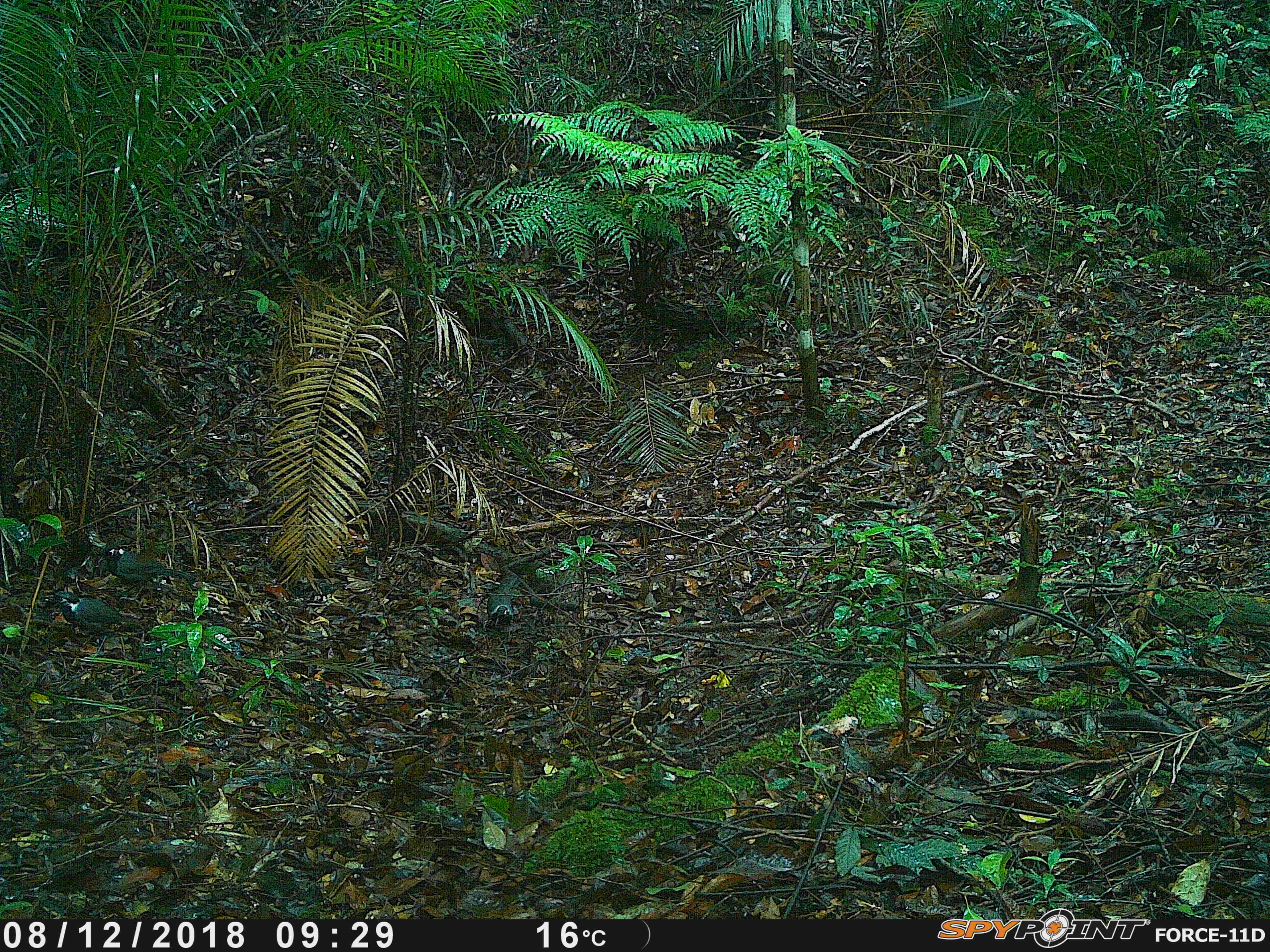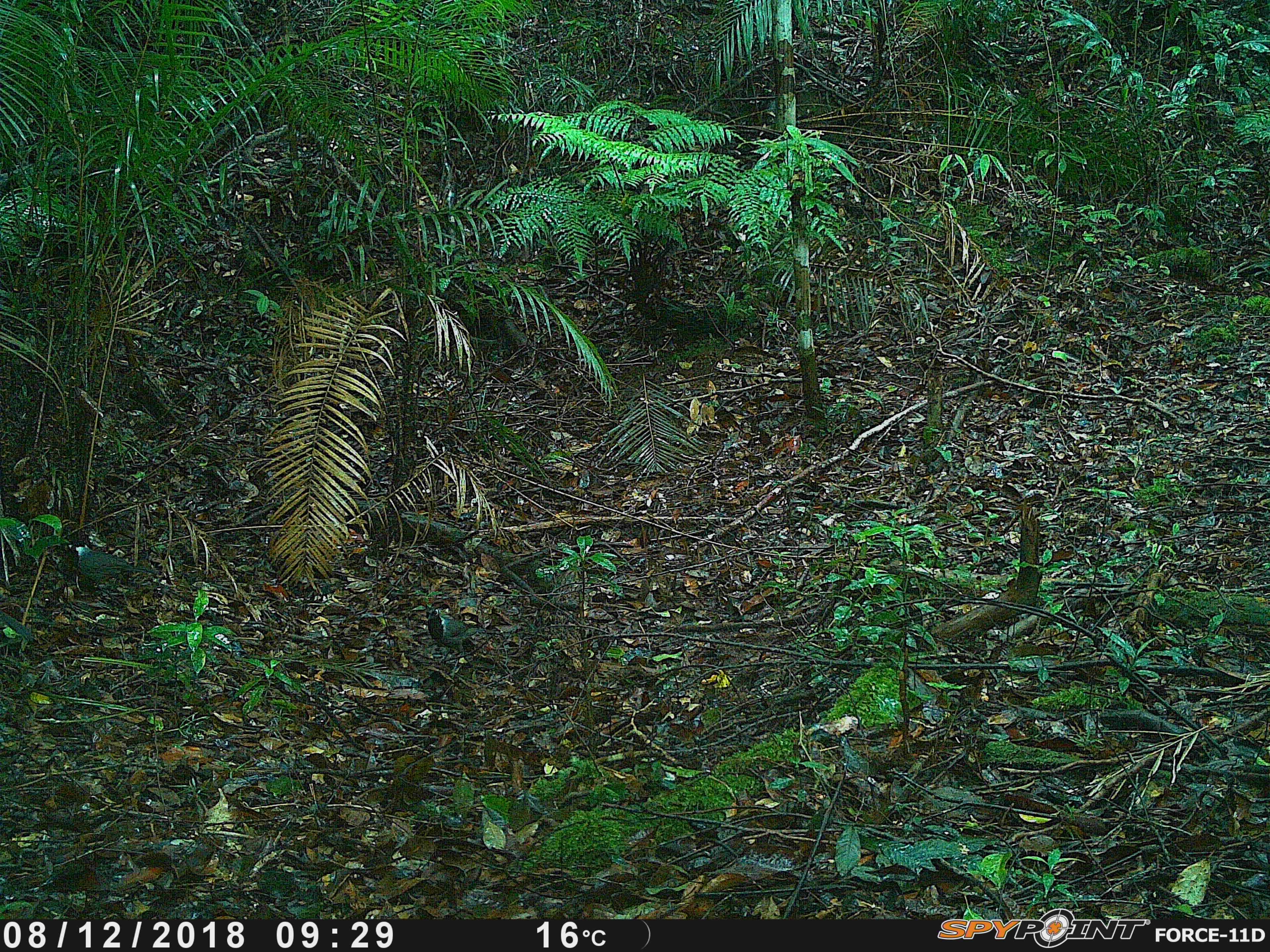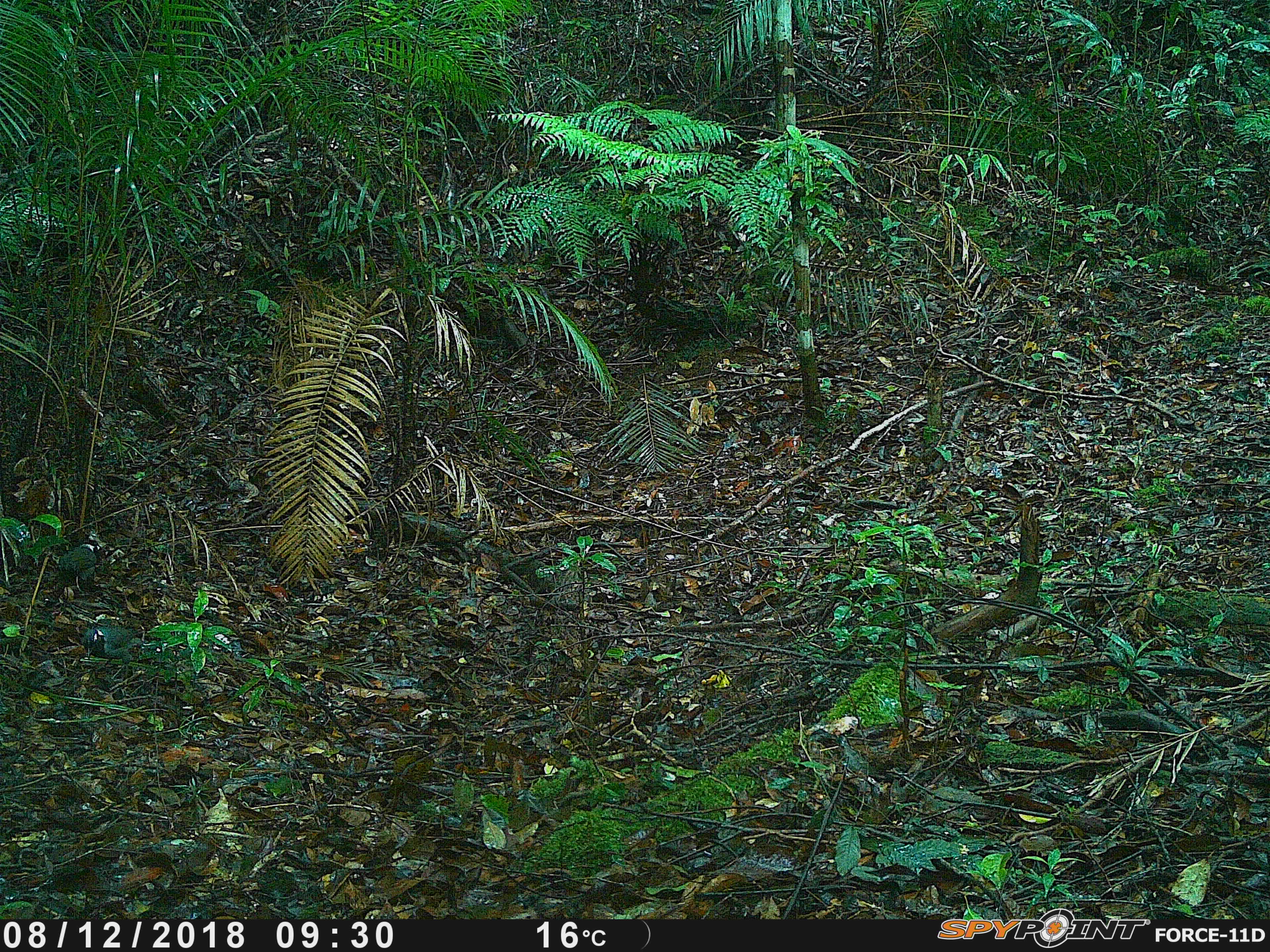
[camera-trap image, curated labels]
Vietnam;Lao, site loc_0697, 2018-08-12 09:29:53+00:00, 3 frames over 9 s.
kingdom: Animalia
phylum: Chordata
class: Aves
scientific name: Aves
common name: bird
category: unidentified bird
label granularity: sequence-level